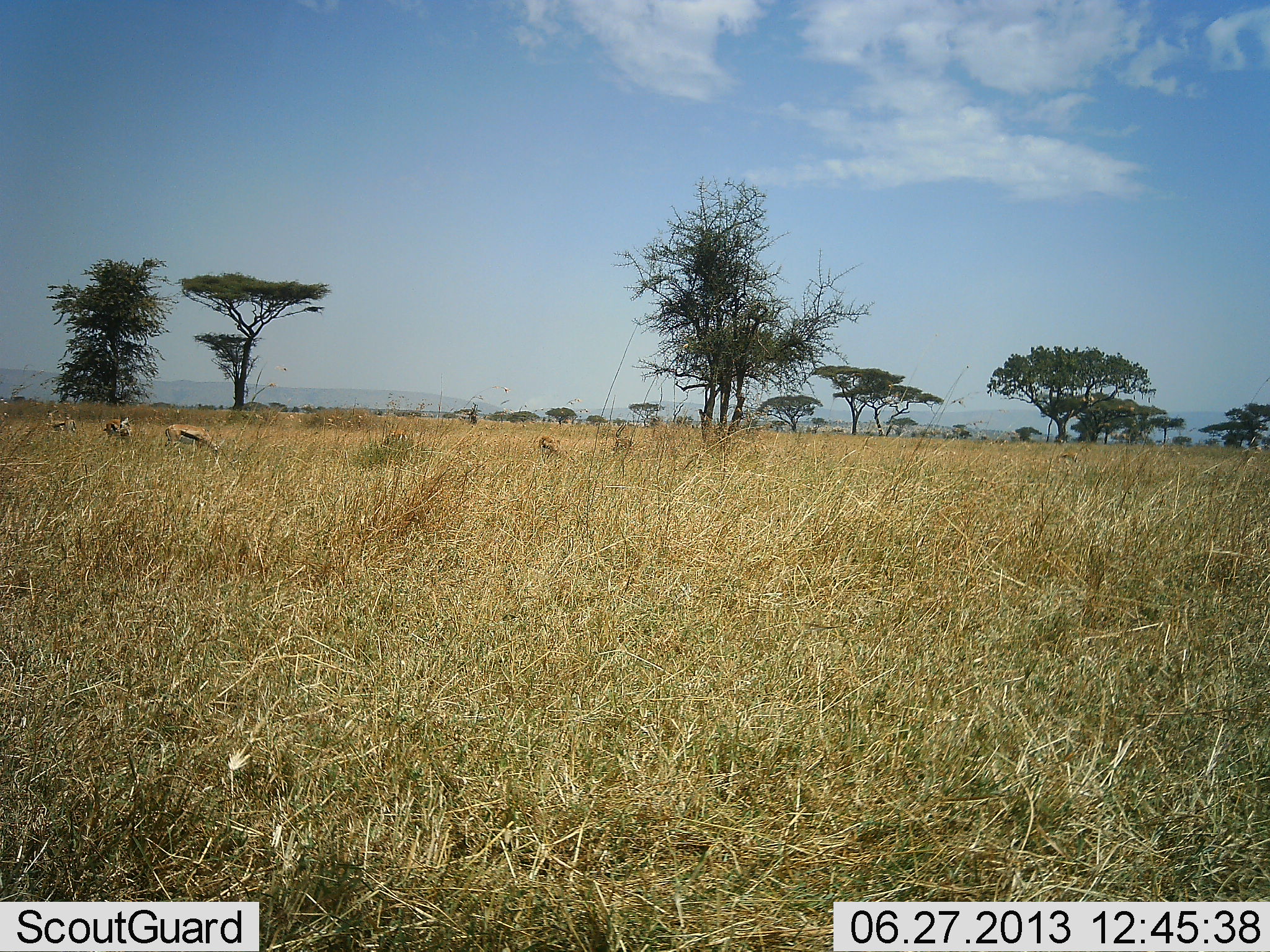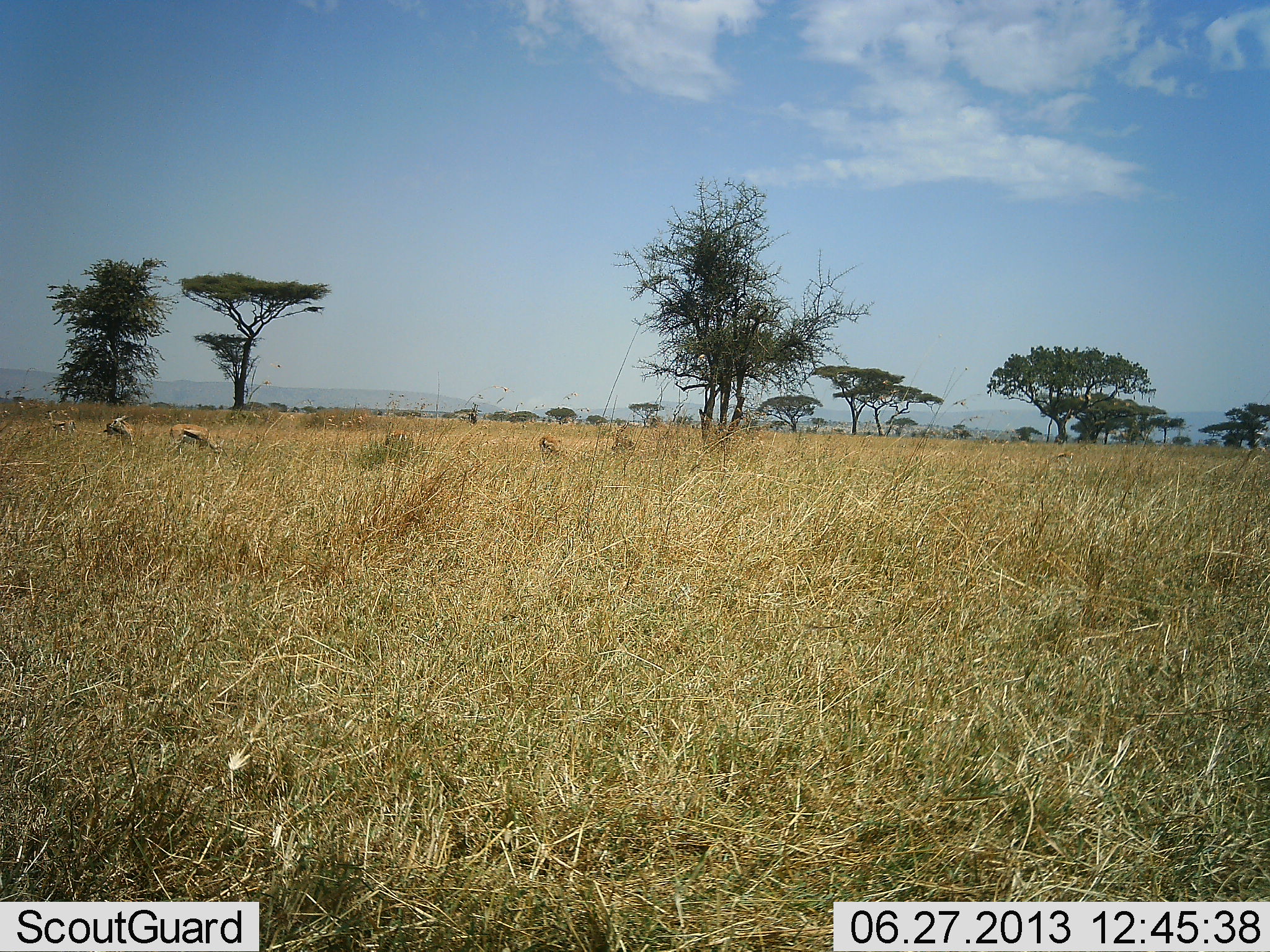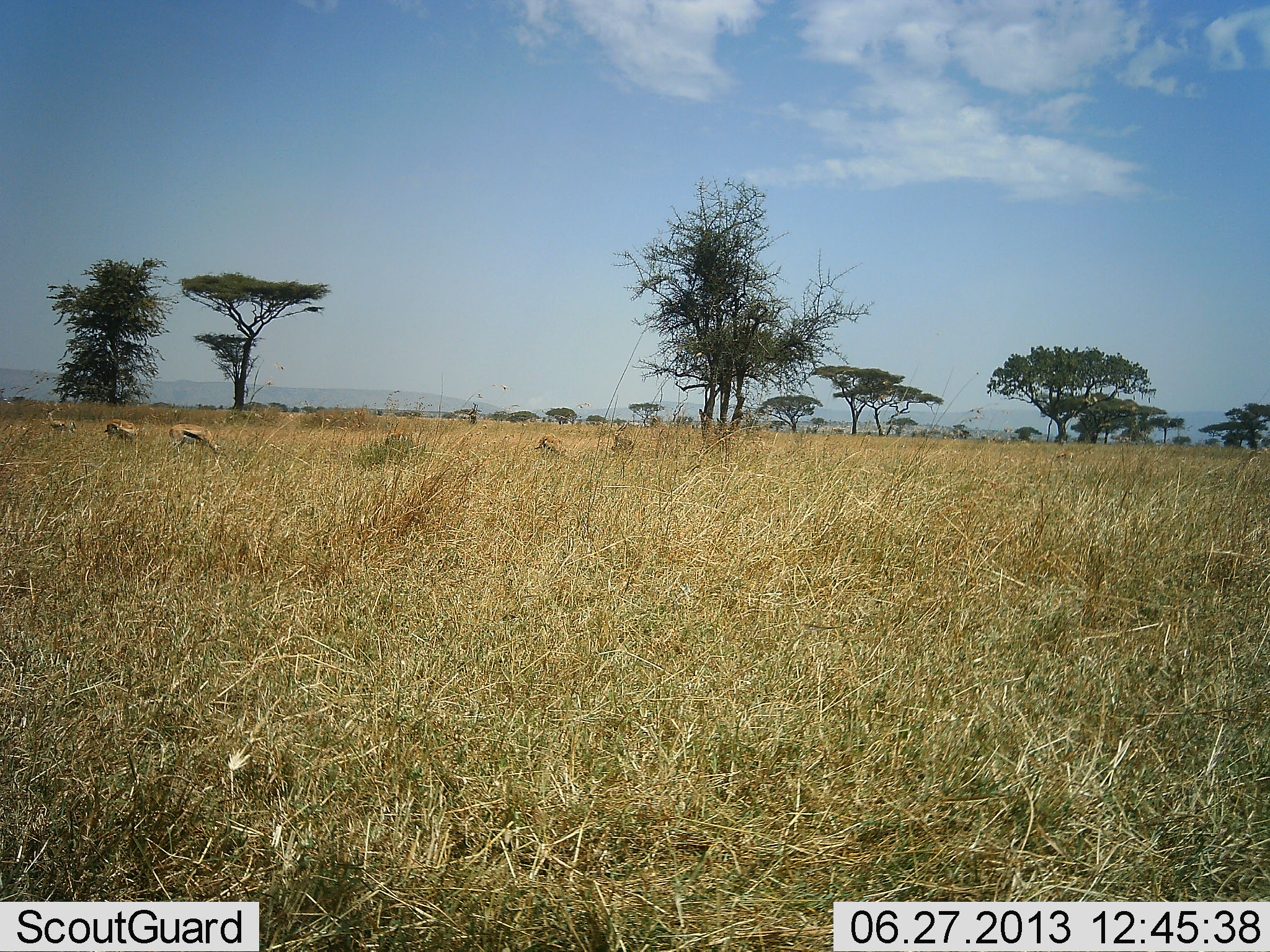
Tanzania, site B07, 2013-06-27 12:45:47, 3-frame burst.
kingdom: Animalia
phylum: Chordata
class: Mammalia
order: Artiodactyla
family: Bovidae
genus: Eudorcas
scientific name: Eudorcas thomsonii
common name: thomson's gazelle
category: gazellethomsons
Gazellethomsons (thomson's gazelle) (Eudorcas thomsonii), count 4. Behavior (volunteer vote fractions): standing 35%, resting 6%, moving 6%, interacting 0%. Young present (vote fraction): 0%. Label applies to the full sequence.